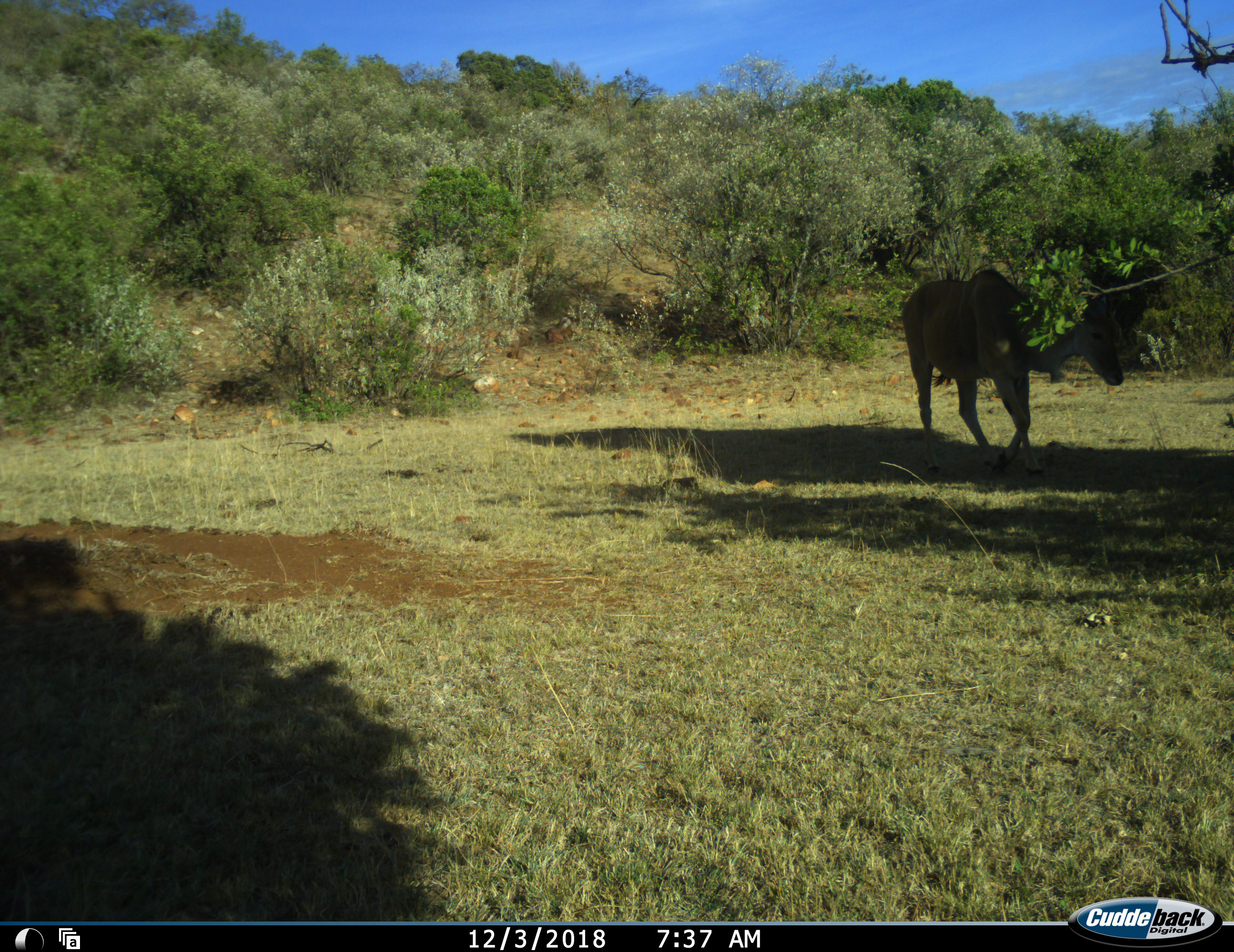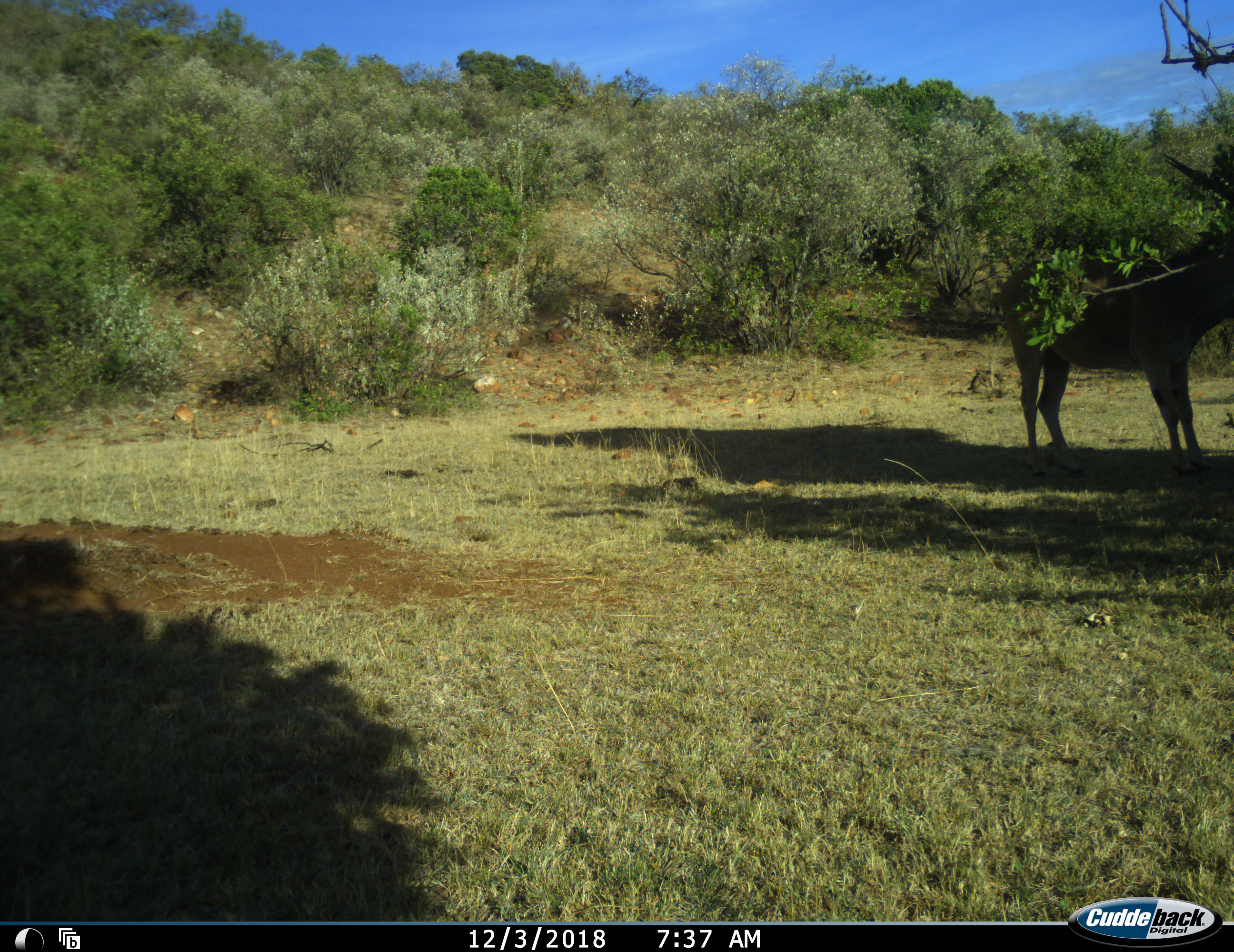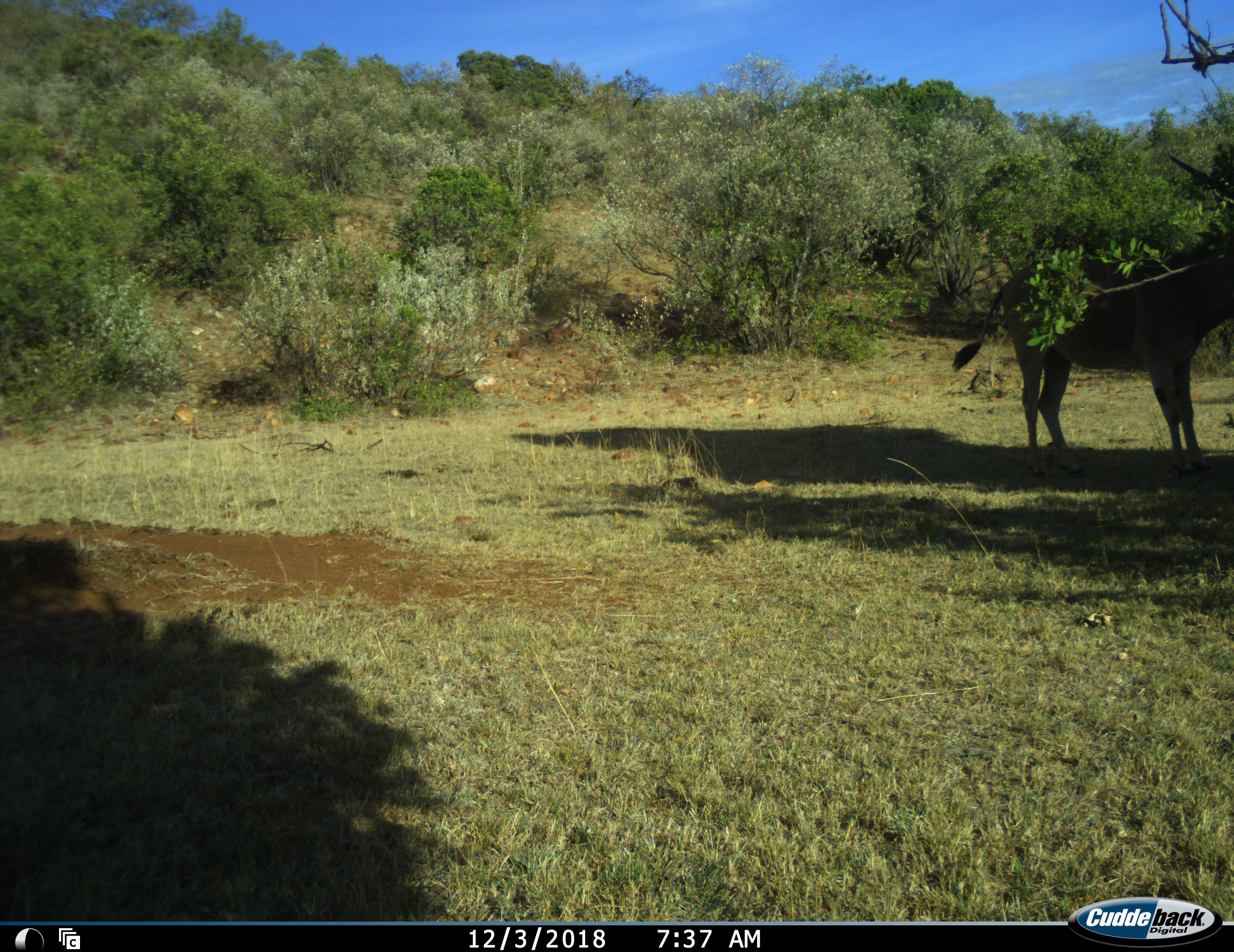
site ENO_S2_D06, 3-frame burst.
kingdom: Animalia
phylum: Chordata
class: Mammalia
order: Artiodactyla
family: Bovidae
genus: Tragelaphus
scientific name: Tragelaphus oryx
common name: eland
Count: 1.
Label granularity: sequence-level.